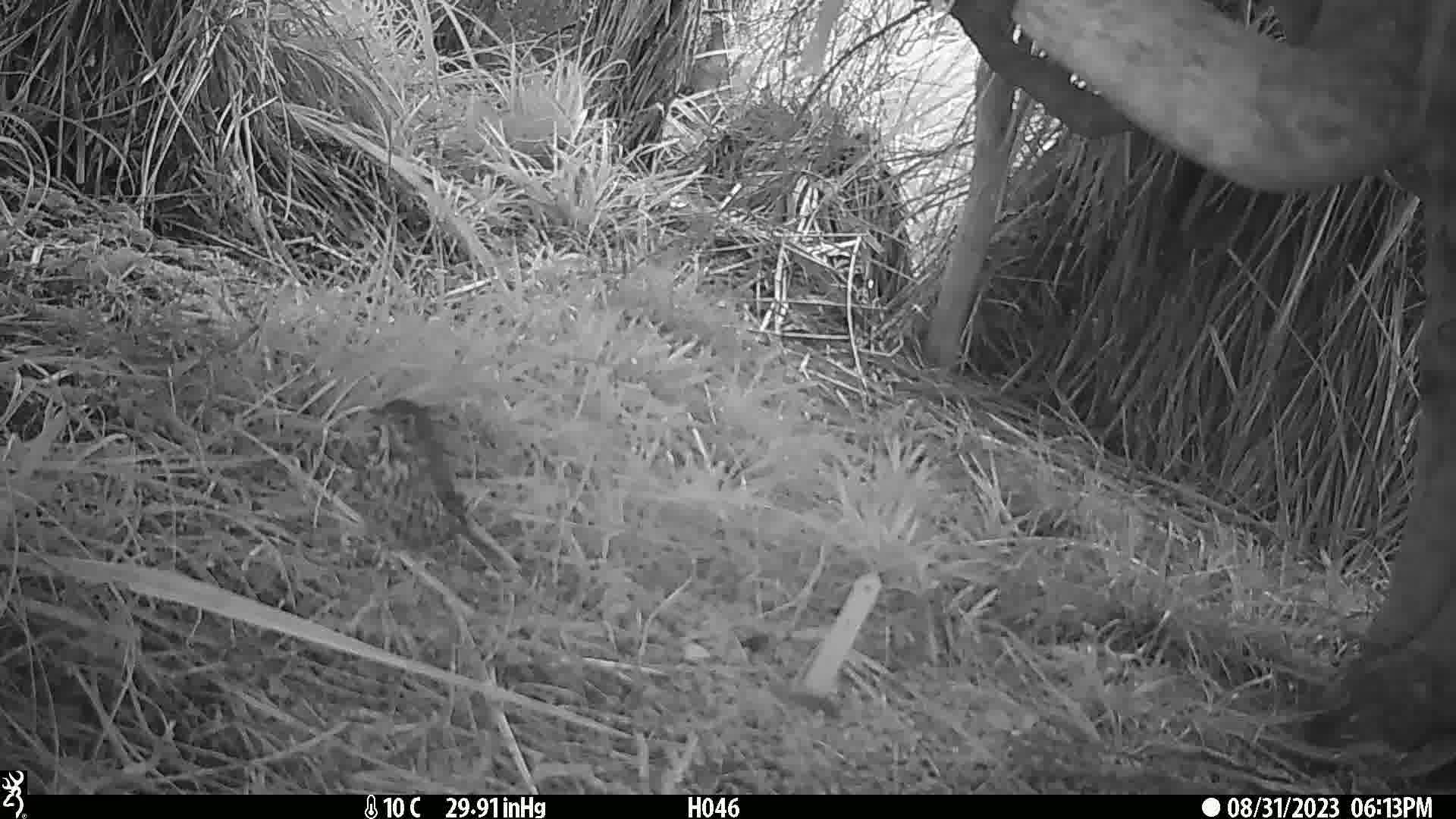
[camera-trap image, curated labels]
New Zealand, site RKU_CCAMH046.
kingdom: Animalia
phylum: Chordata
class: Aves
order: Passeriformes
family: Turdidae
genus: Turdus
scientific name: Turdus philomelos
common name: song thrush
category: thrush